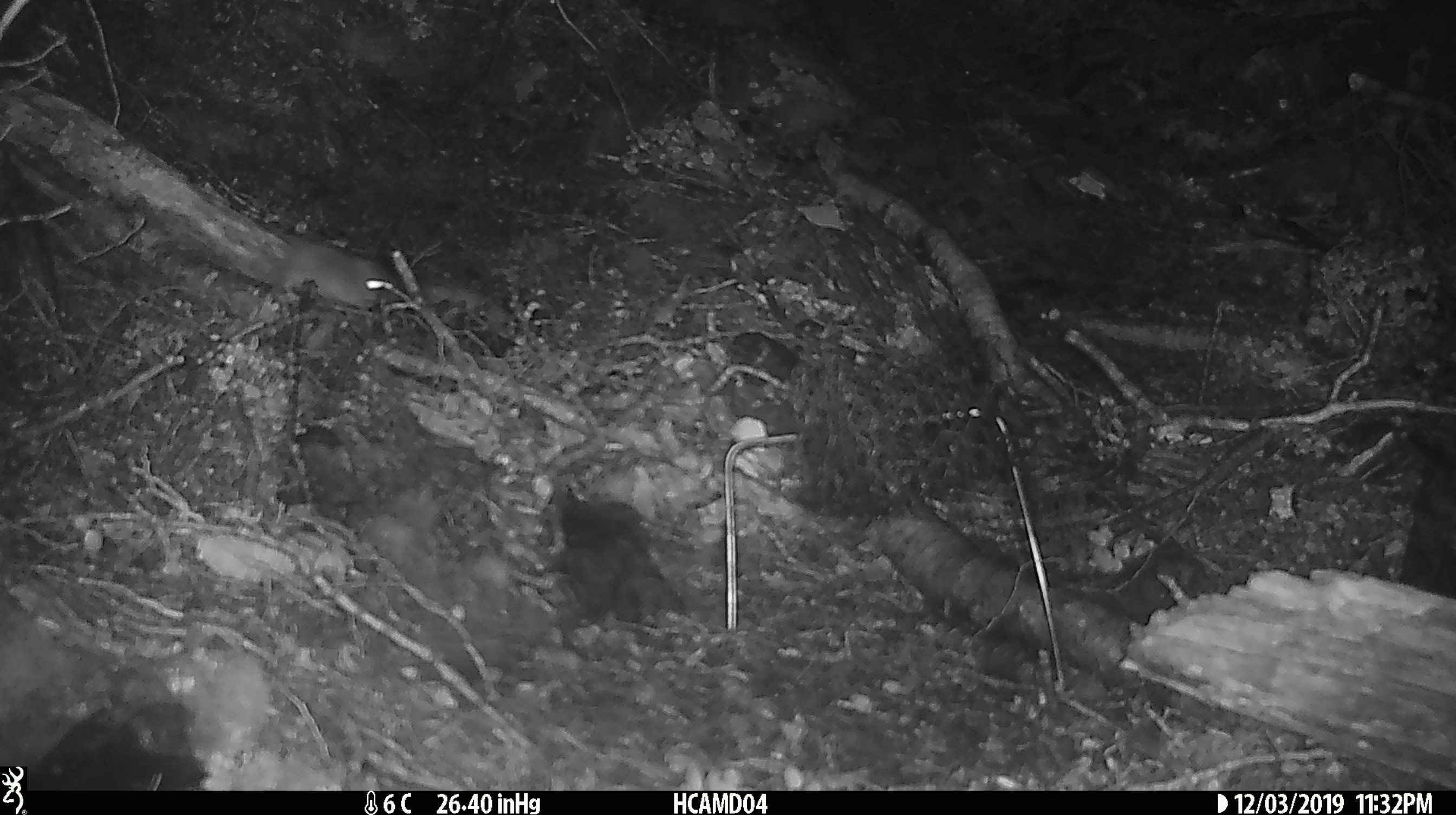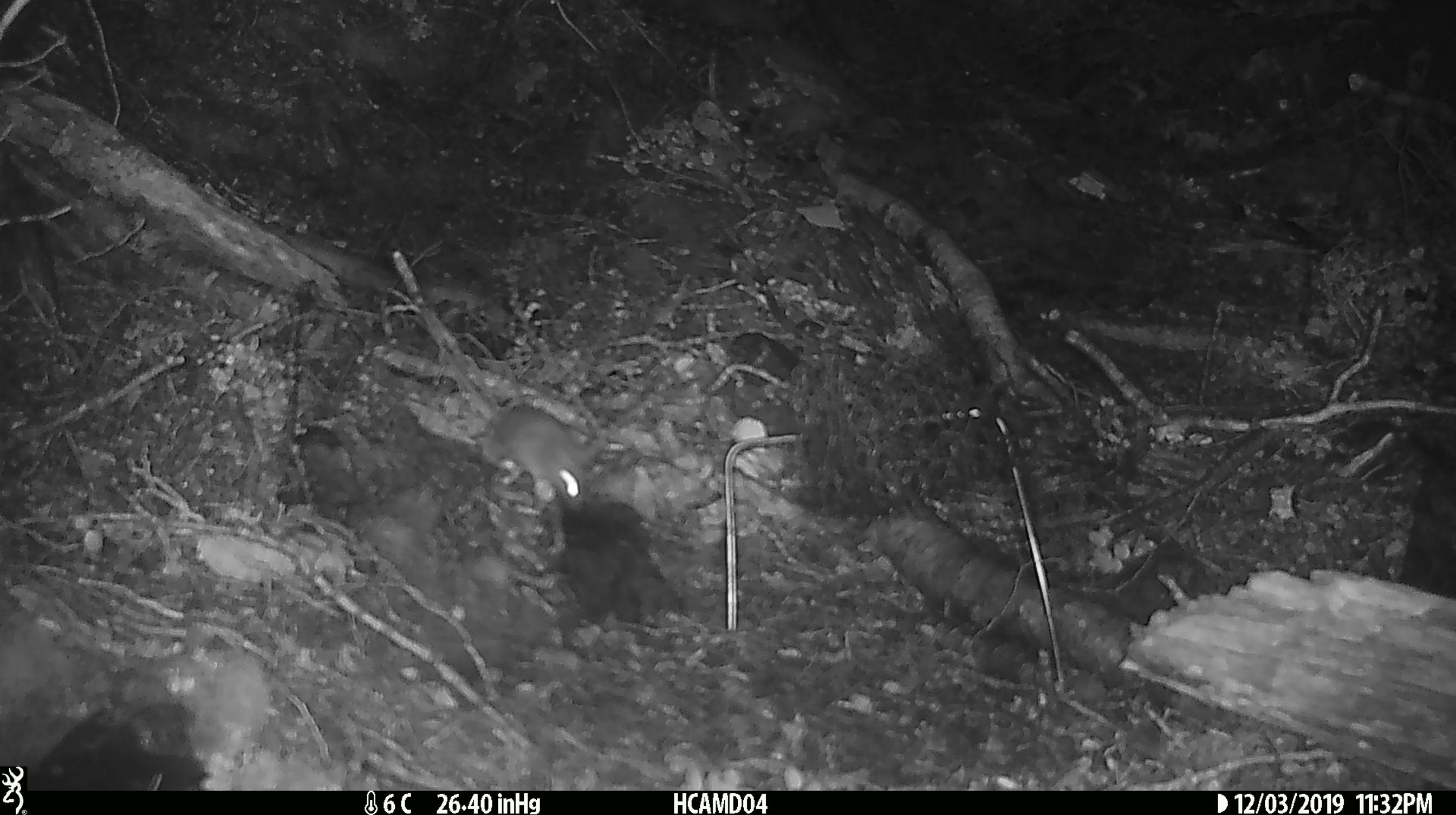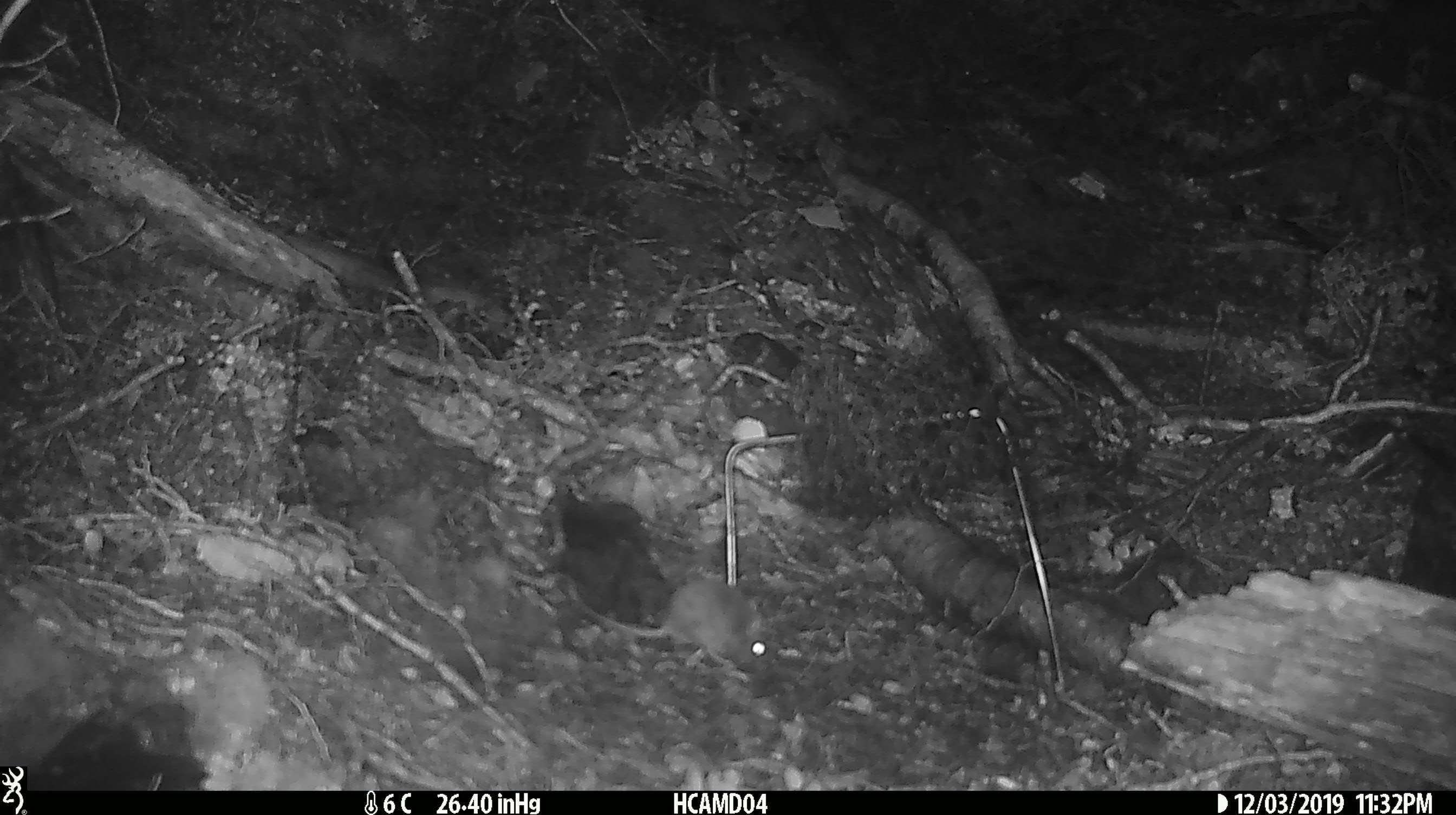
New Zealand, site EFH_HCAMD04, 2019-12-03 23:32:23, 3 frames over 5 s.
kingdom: Animalia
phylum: Chordata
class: Mammalia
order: Rodentia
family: Muridae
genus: Mus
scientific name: Mus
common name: mouse